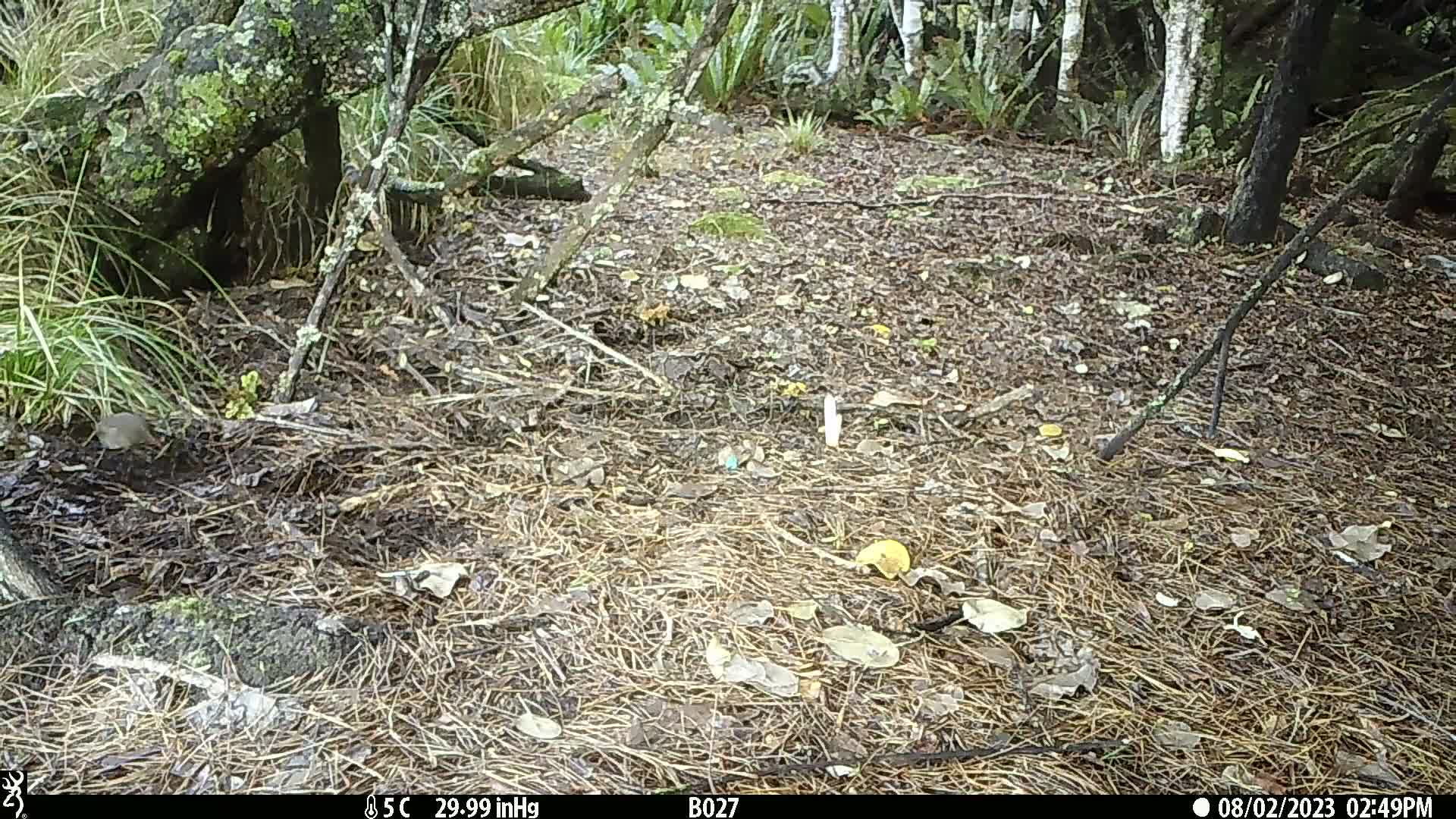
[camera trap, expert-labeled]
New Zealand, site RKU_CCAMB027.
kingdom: Animalia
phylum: Chordata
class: Aves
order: Passeriformes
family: Turdidae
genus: Turdus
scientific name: Turdus merula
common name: eurasian blackbird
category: blackbird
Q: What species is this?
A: Blackbird (eurasian blackbird) (Turdus merula).